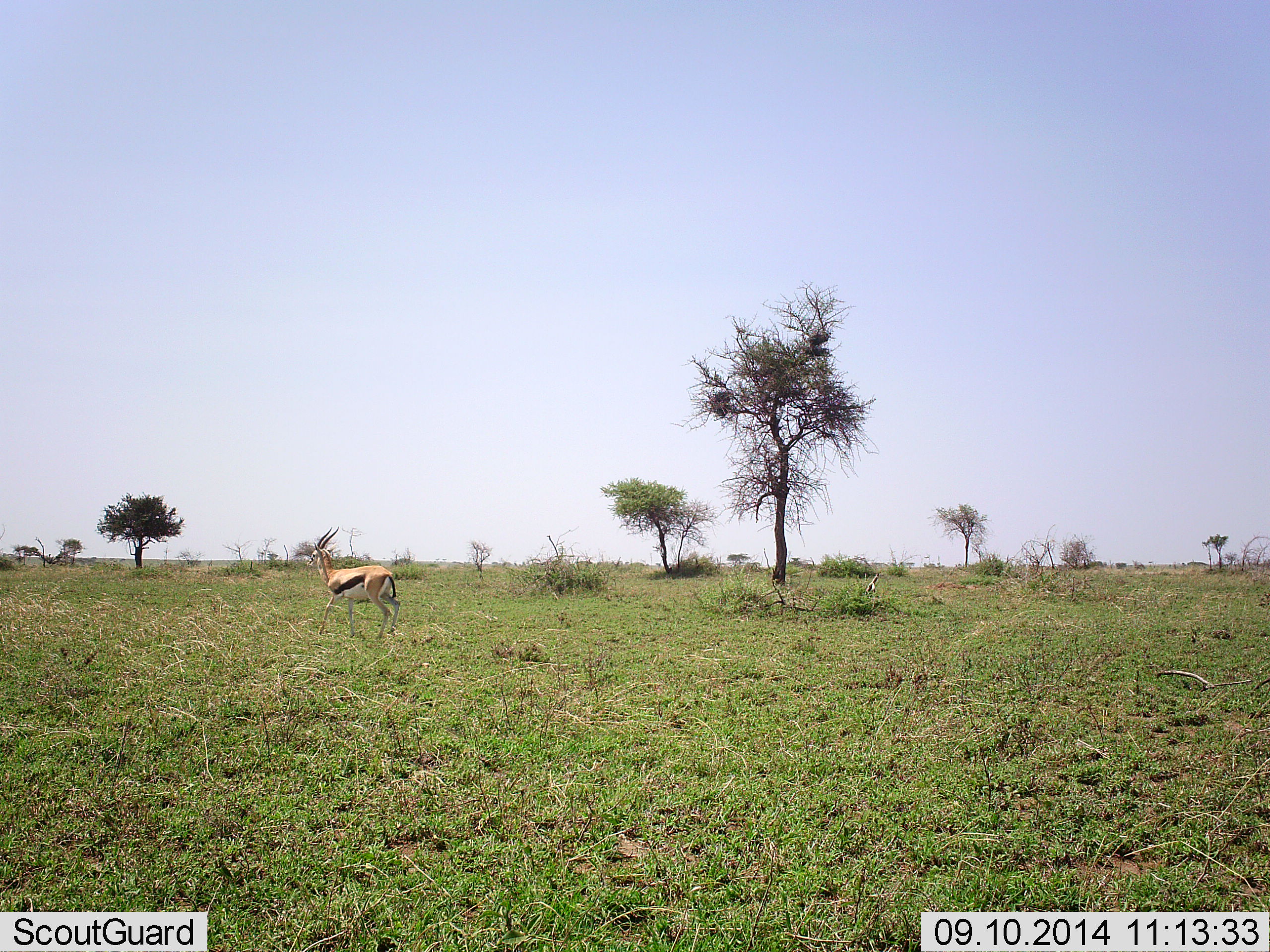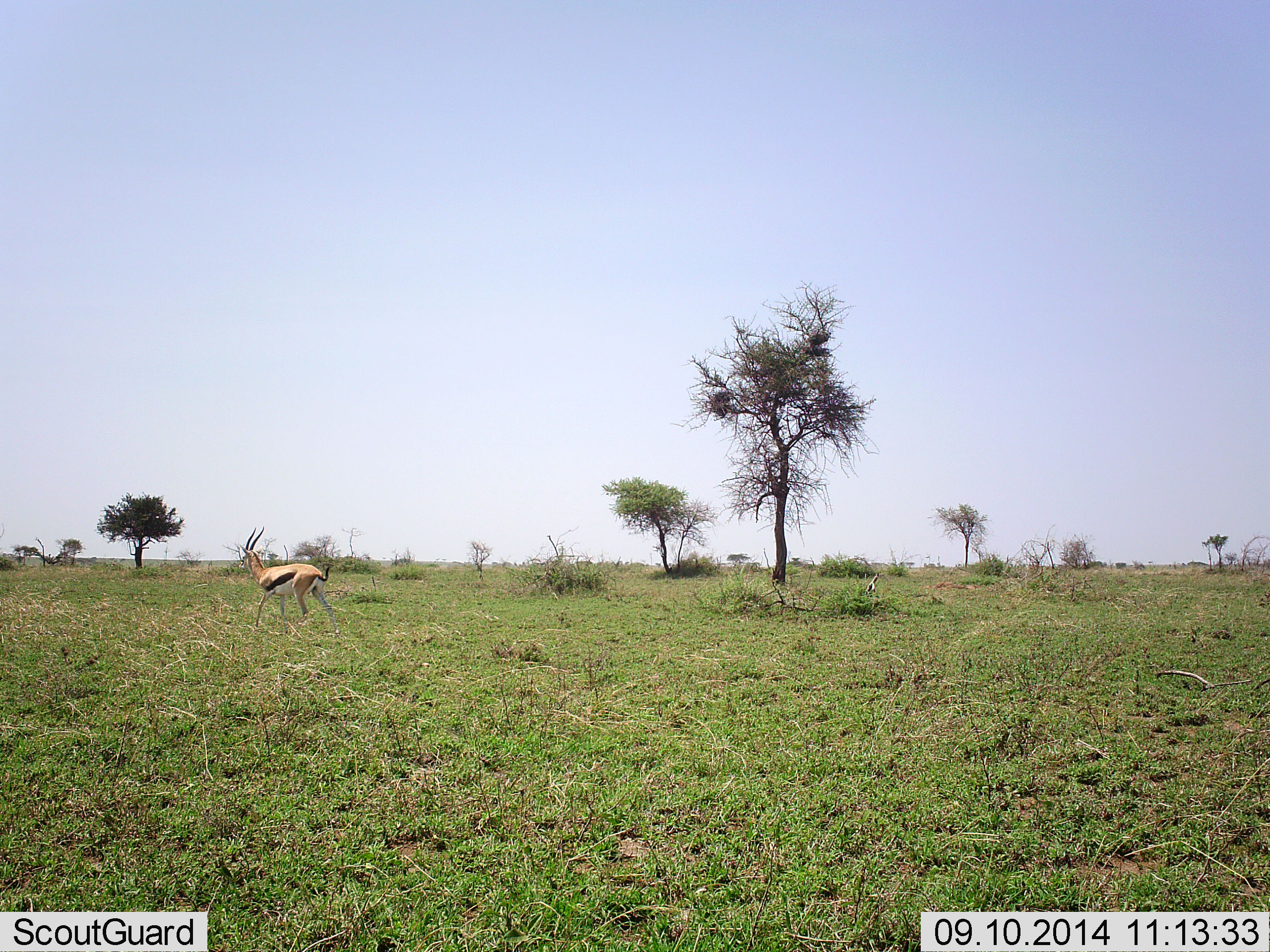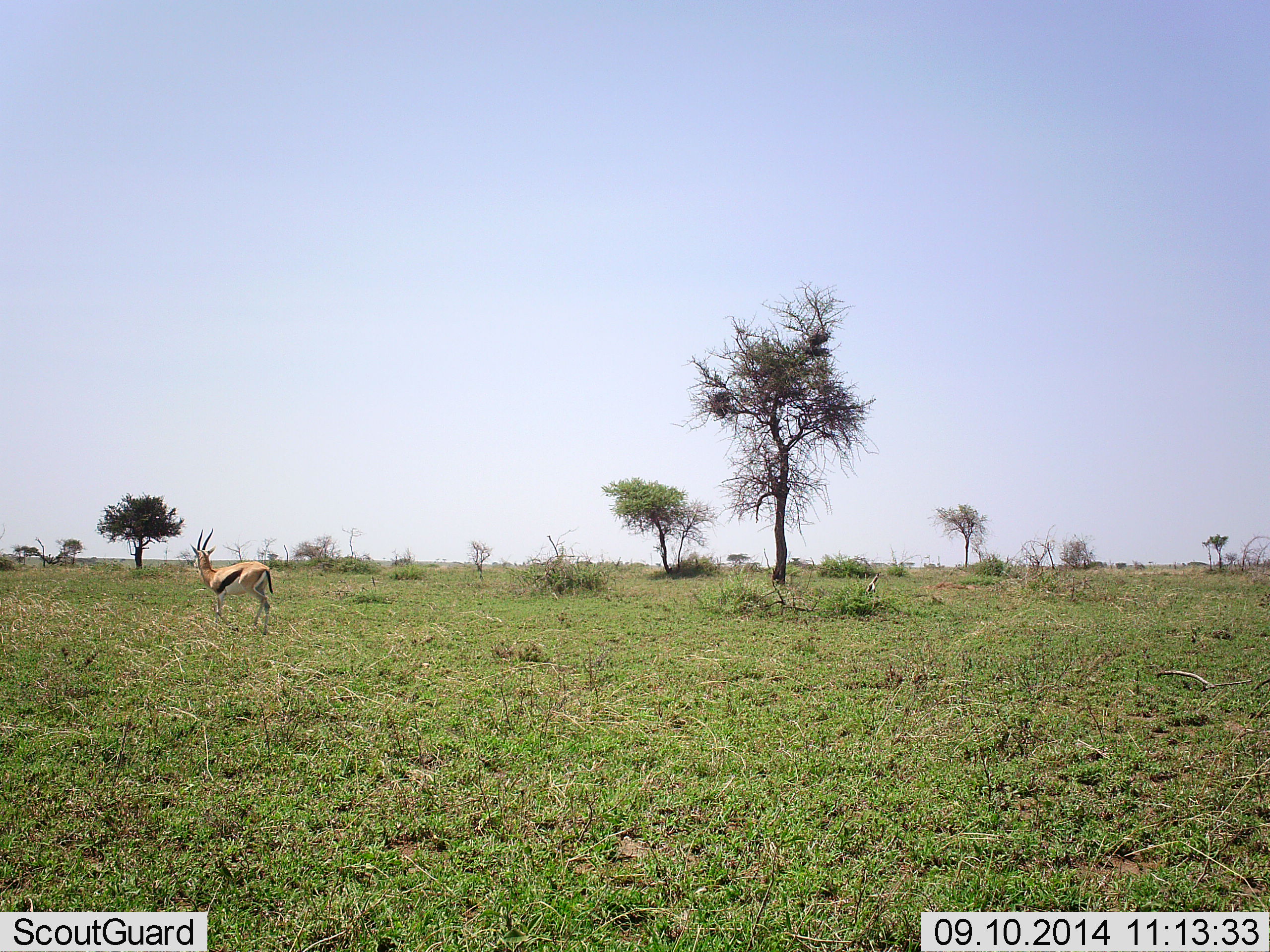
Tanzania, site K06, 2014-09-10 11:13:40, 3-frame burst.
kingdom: Animalia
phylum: Chordata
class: Mammalia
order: Artiodactyla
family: Bovidae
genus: Eudorcas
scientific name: Eudorcas thomsonii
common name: thomson's gazelle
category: gazellethomsons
Gazellethomsons (thomson's gazelle) (Eudorcas thomsonii), count 1. Behavior (volunteer vote fractions): standing 10%, resting 0%, moving 100%, interacting 0%. Young present (vote fraction): 0%. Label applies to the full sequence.